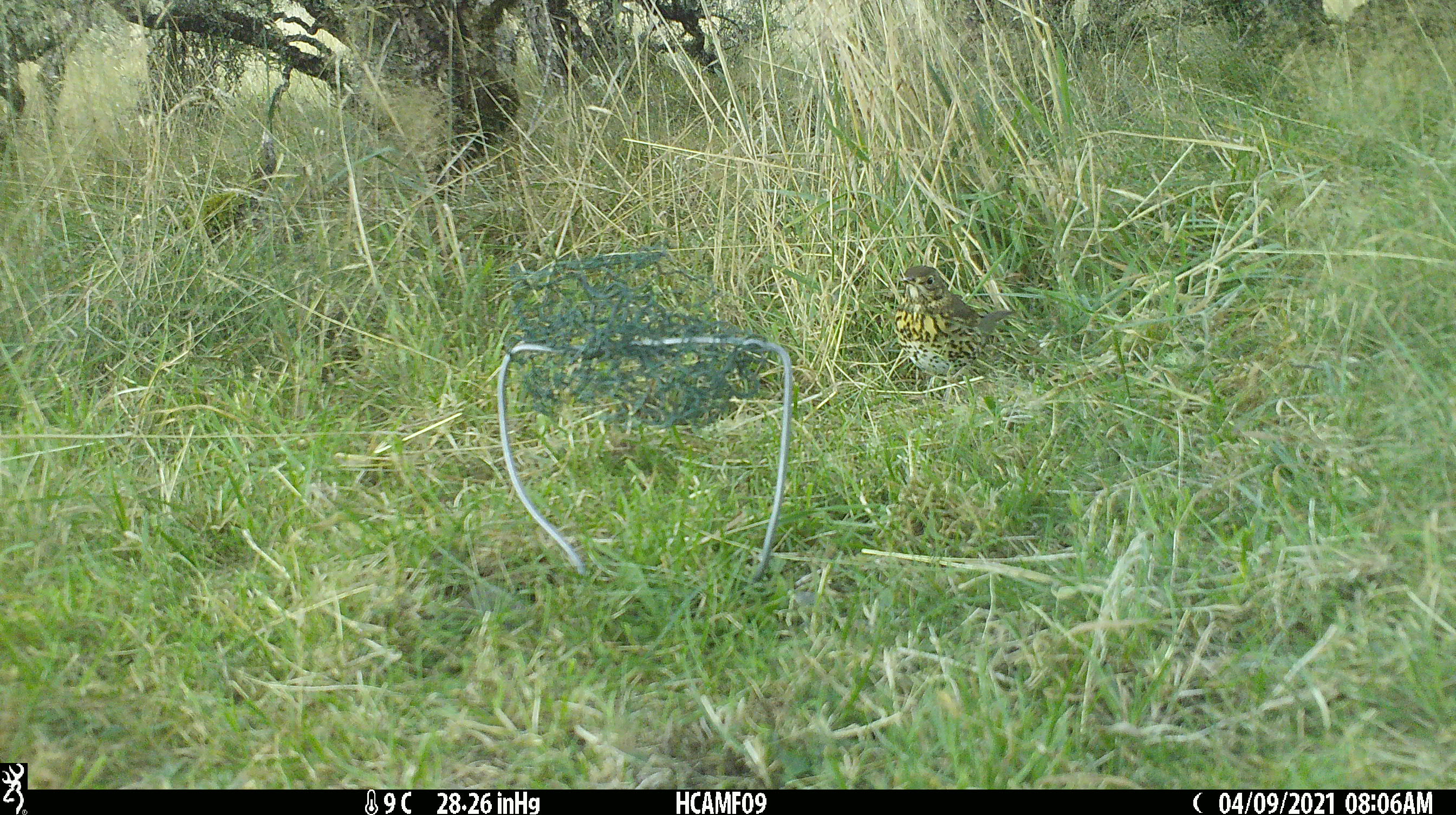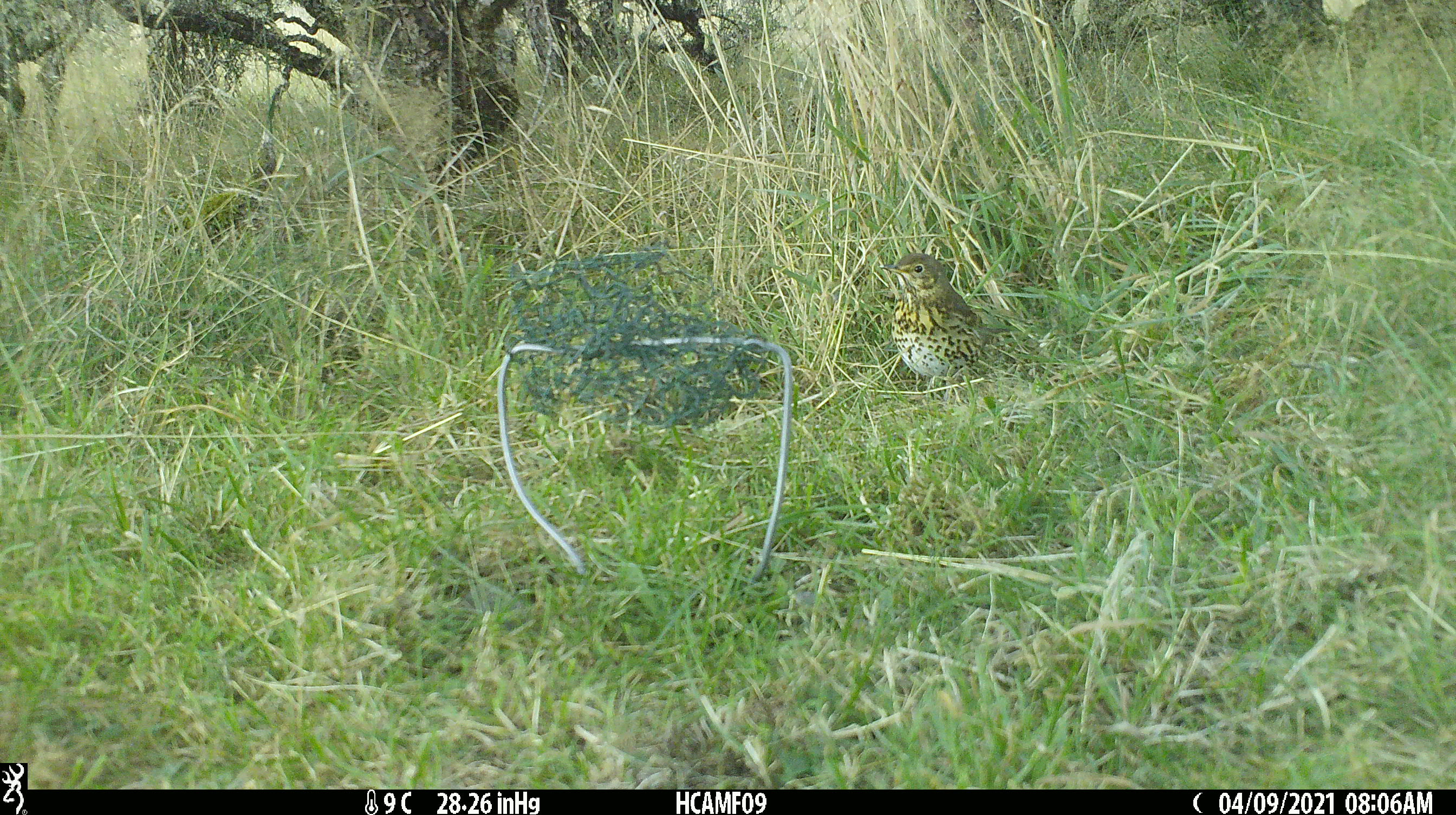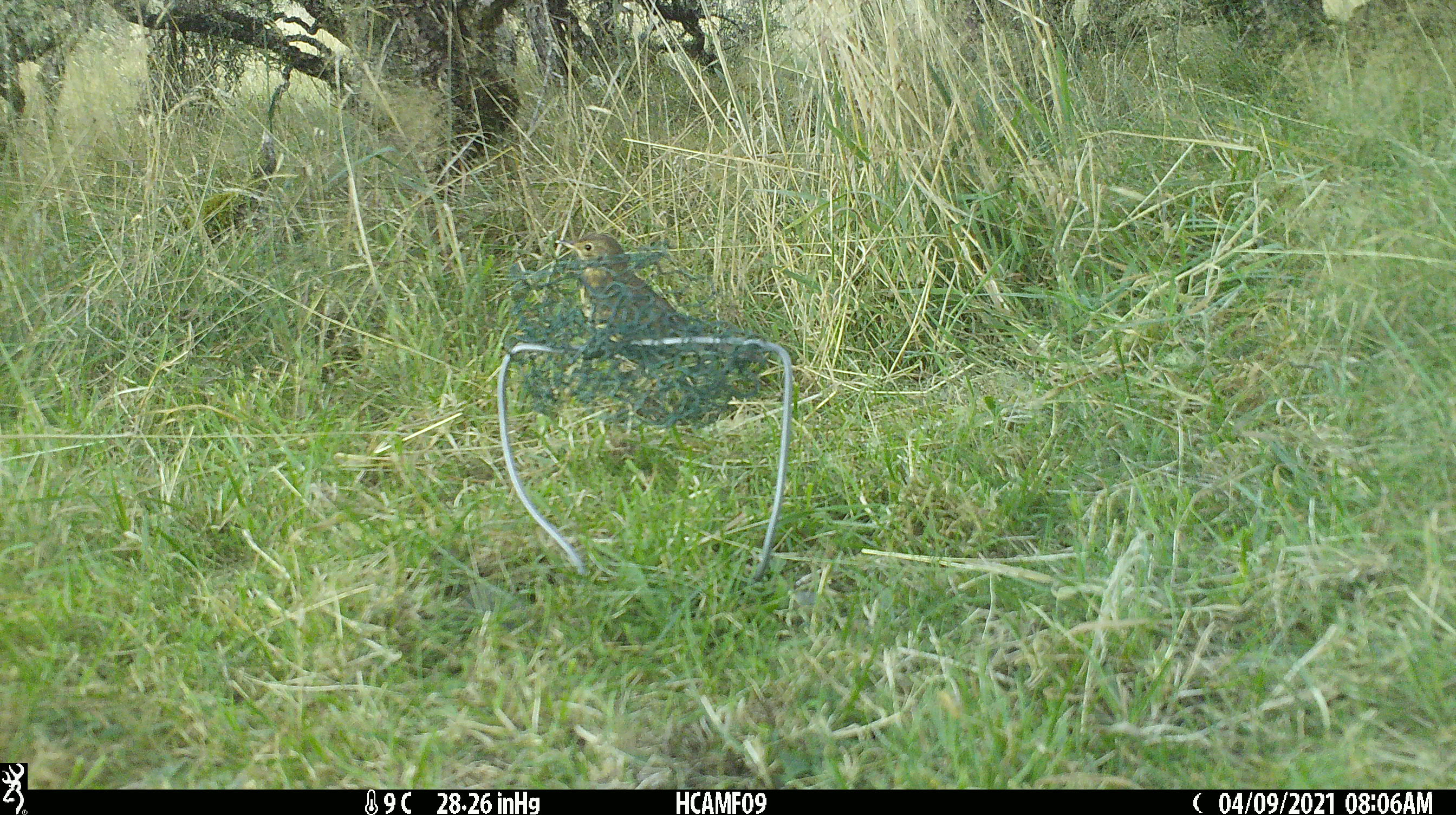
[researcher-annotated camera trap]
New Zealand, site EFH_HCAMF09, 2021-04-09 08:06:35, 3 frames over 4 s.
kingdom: Animalia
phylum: Chordata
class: Aves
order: Passeriformes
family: Turdidae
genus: Turdus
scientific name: Turdus philomelos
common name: song thrush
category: thrush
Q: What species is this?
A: Thrush (song thrush) (Turdus philomelos).